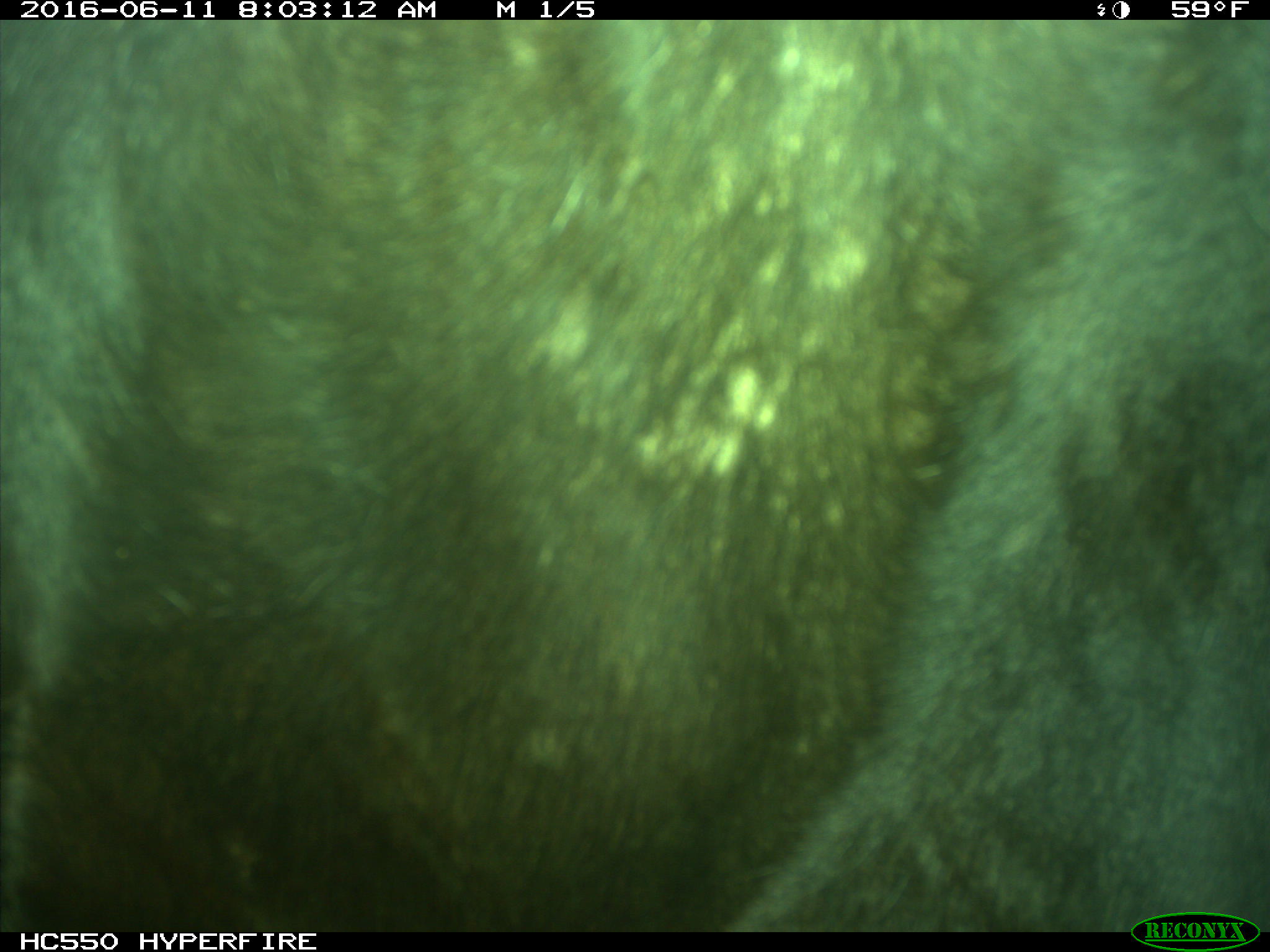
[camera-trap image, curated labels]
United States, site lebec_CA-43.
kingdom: Animalia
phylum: Chordata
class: Mammalia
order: Artiodactyla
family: Bovidae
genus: Bos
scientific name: Bos taurus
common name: domestic cow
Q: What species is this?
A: Bos taurus (domestic cow).